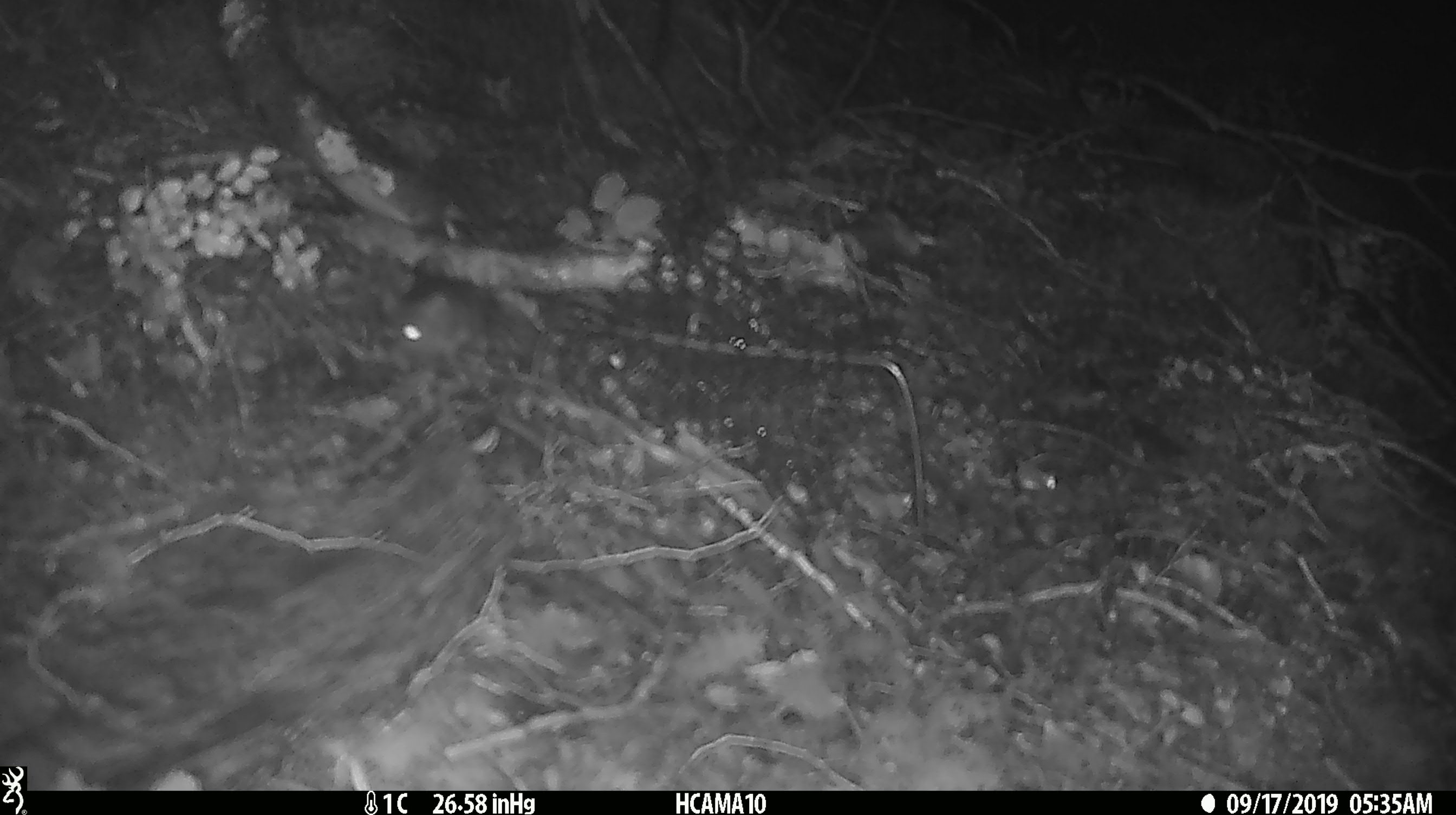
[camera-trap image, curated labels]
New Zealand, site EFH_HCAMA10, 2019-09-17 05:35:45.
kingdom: Animalia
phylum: Chordata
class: Mammalia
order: Rodentia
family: Muridae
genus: Mus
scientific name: Mus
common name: mouse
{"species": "mouse (Mus)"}